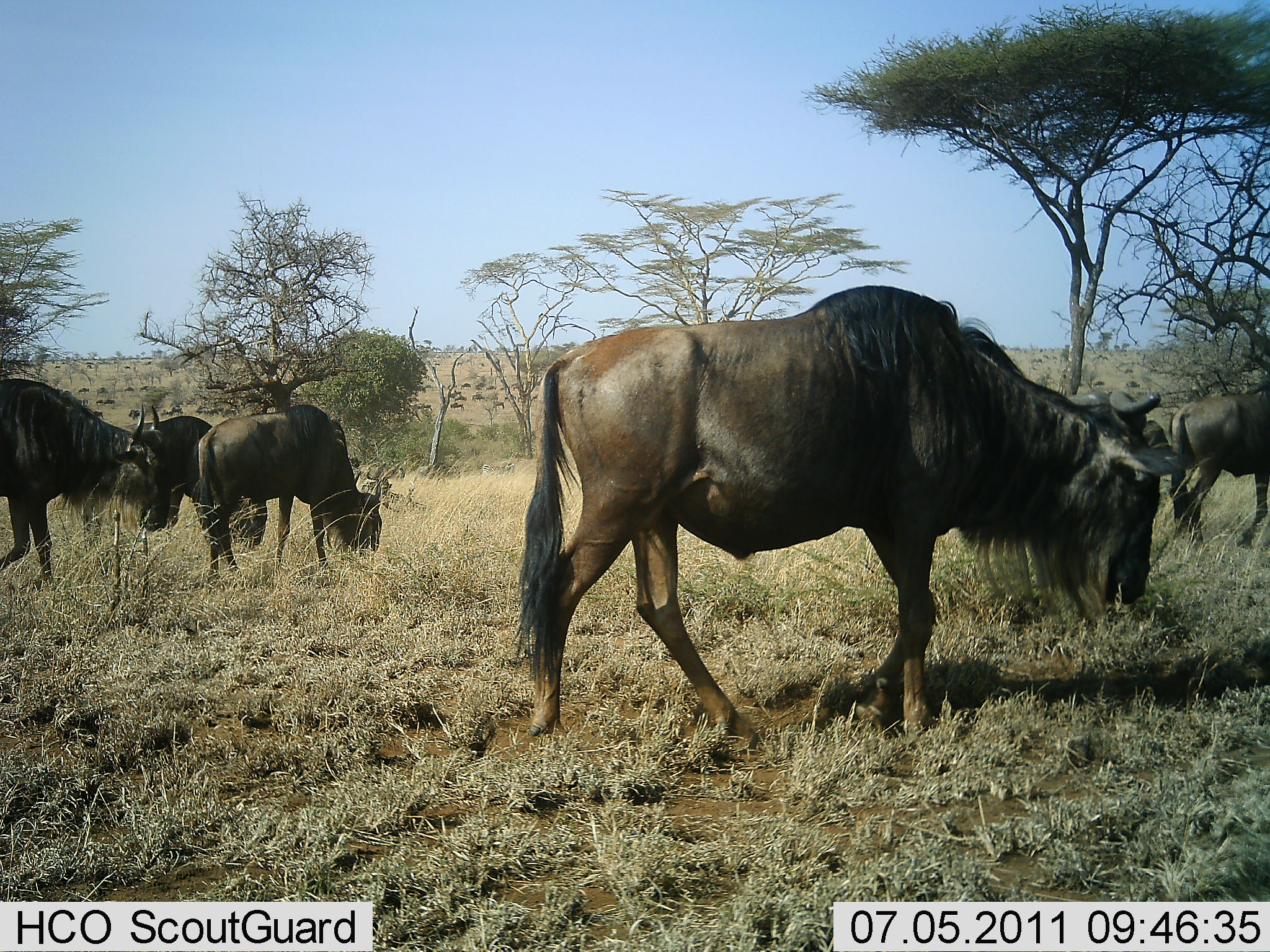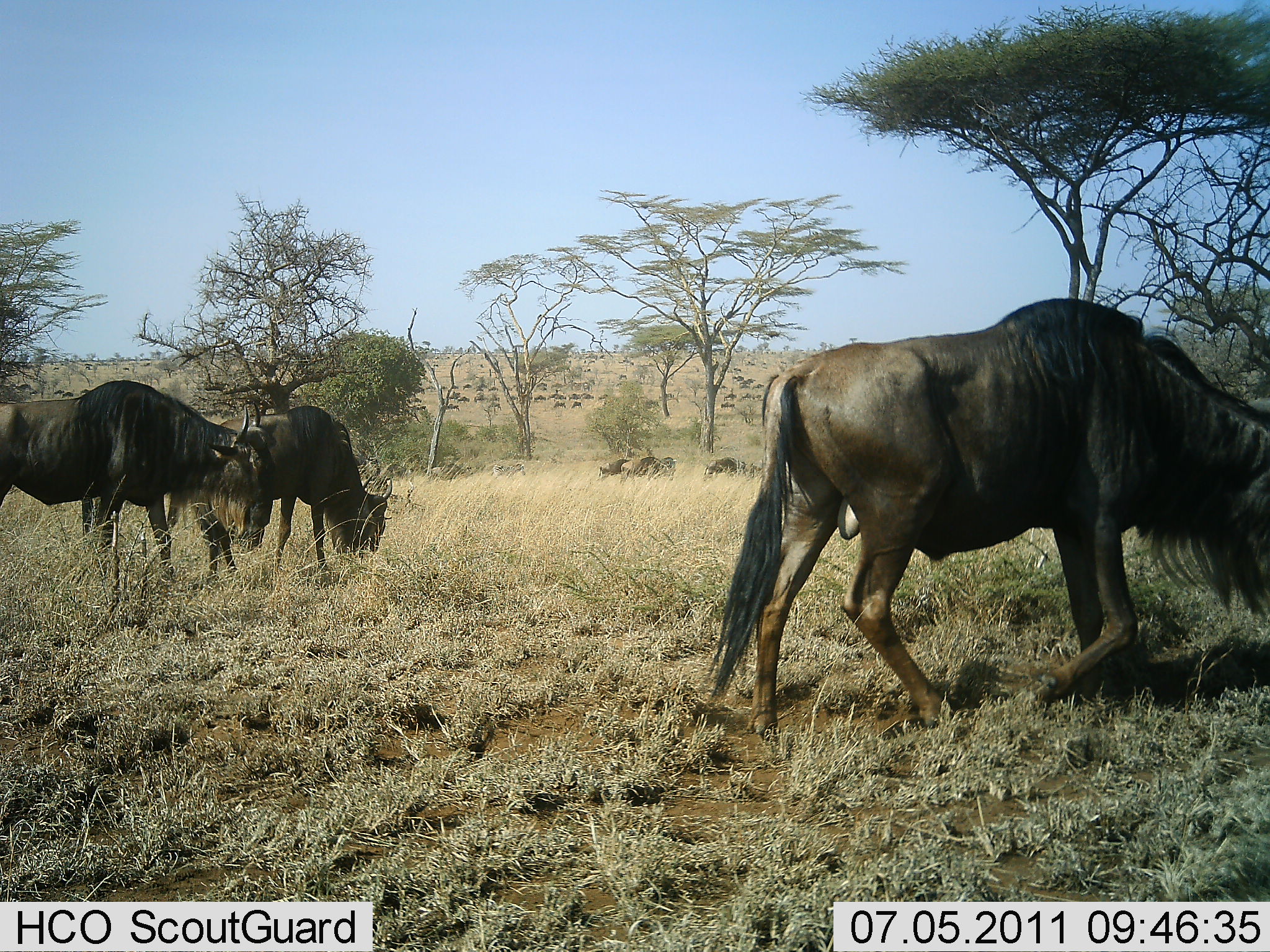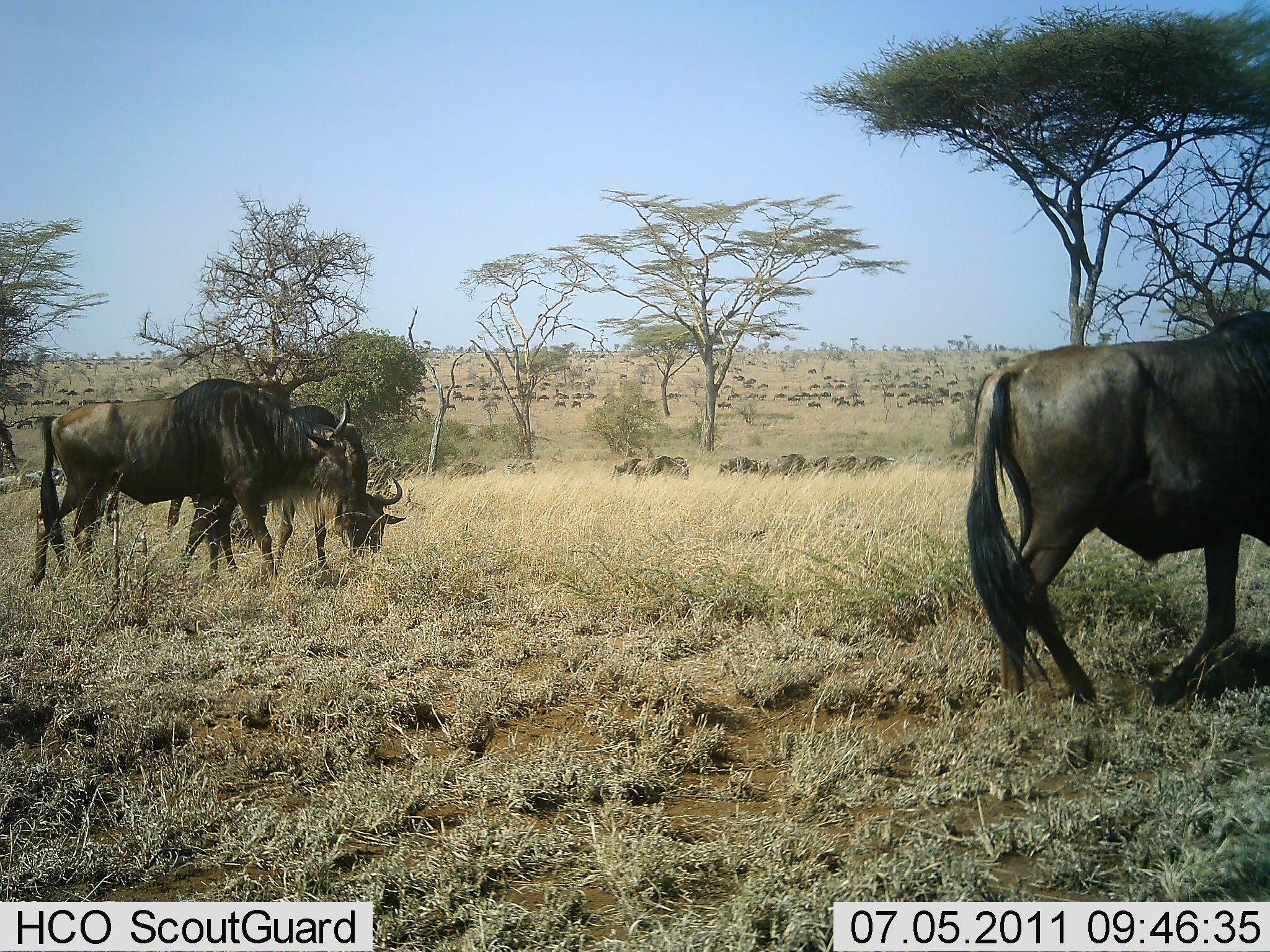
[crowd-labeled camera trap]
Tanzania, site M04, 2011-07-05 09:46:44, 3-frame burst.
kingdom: Animalia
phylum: Chordata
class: Mammalia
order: Artiodactyla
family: Bovidae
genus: Connochaetes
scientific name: Connochaetes taurinus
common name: blue wildebeest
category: wildebeest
Wildebeest (blue wildebeest) (Connochaetes taurinus), count 51+. Behavior (volunteer vote fractions): standing 42%, resting 0%, moving 83%, interacting 0%. Young present (vote fraction): 0%. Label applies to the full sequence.